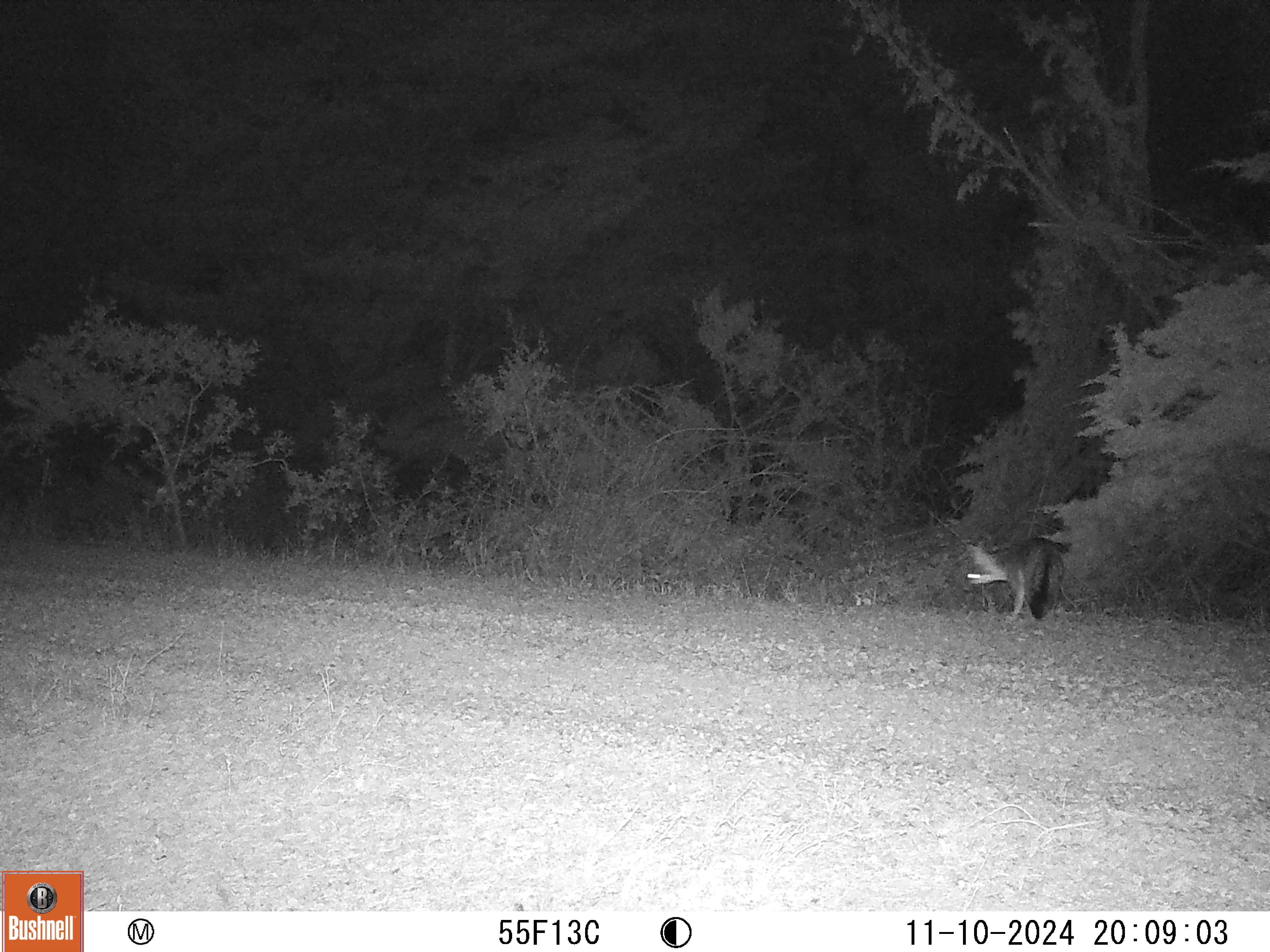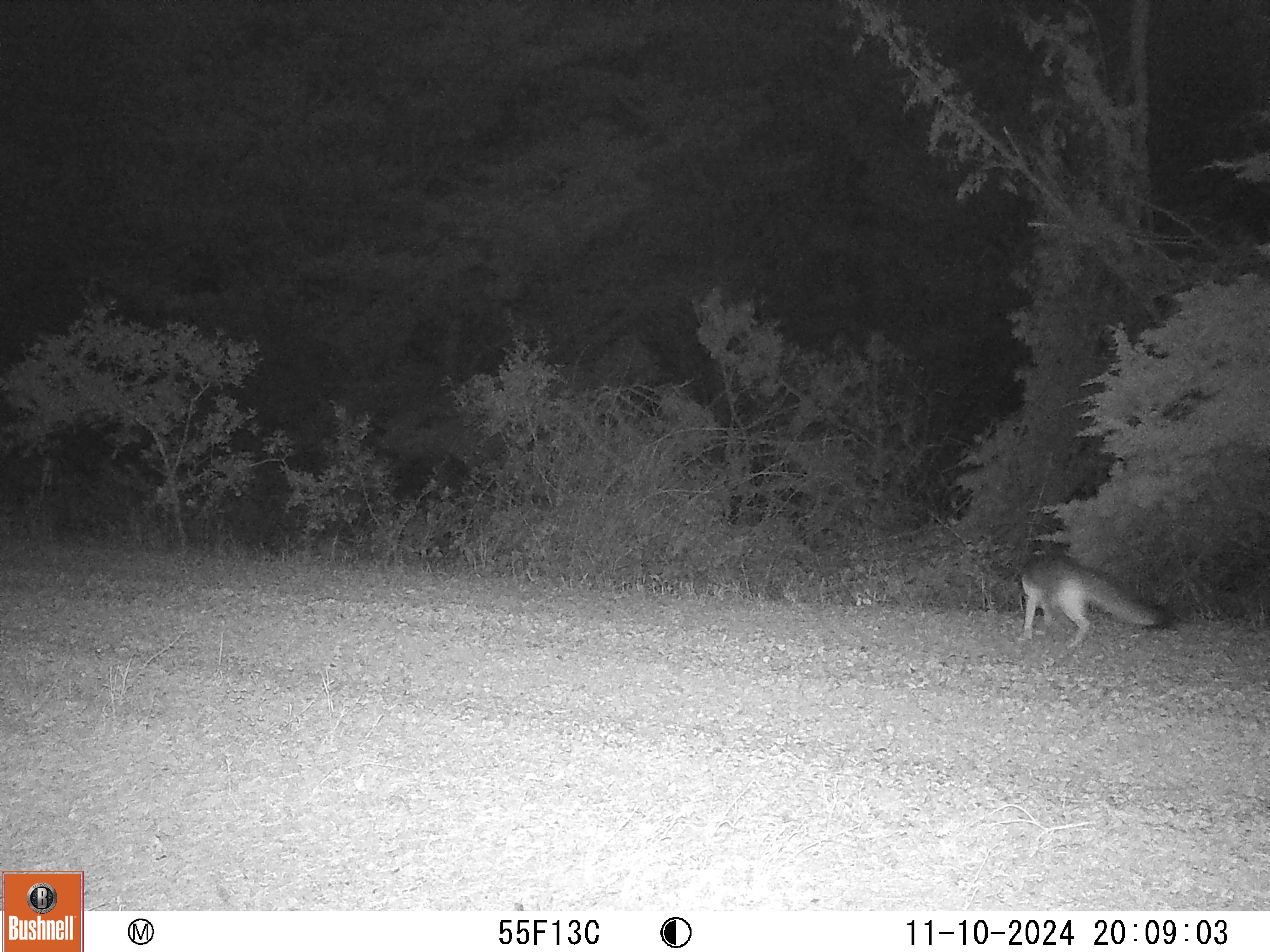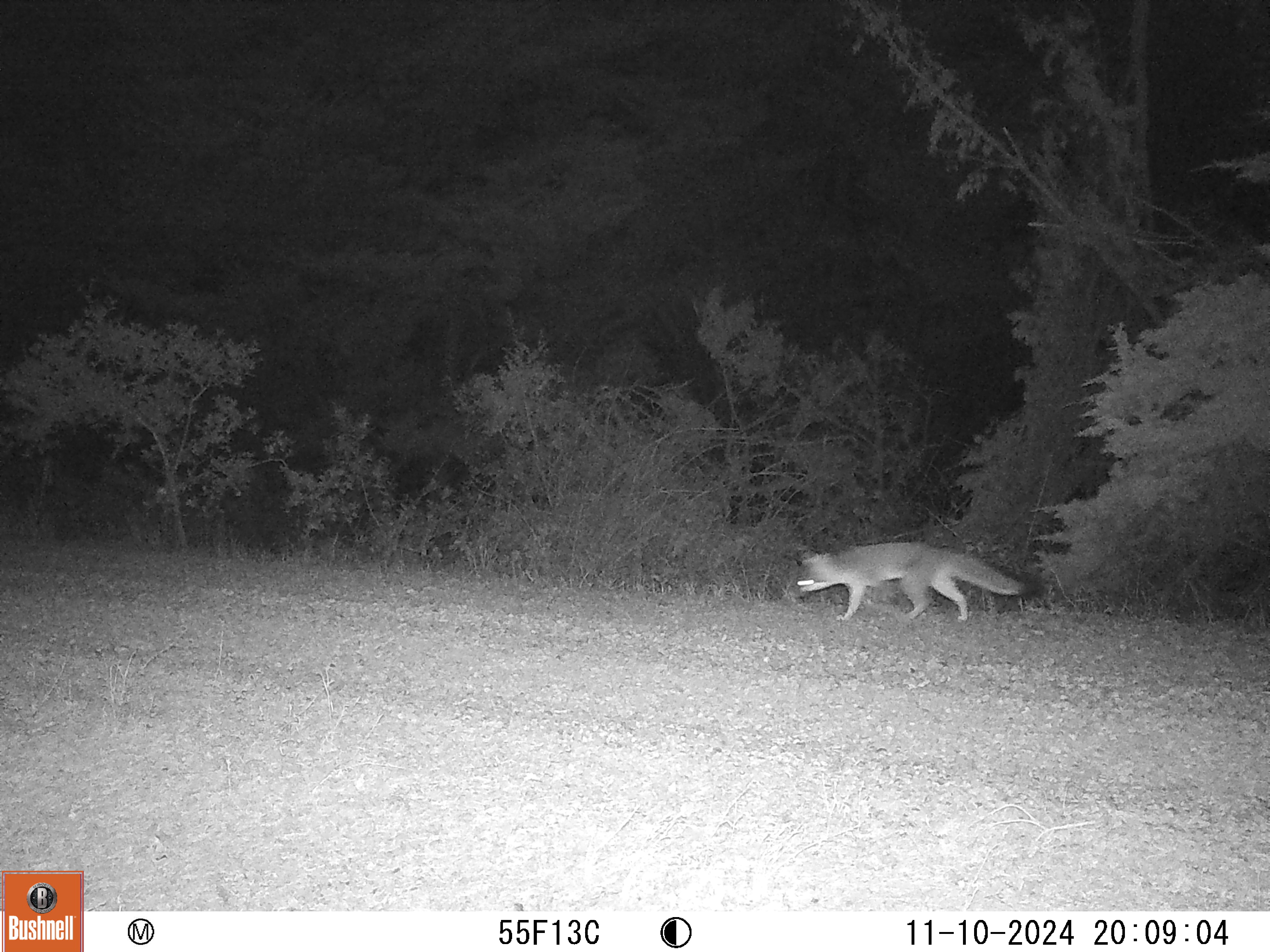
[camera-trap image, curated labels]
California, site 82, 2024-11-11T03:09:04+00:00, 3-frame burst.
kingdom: Animalia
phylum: Chordata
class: Mammalia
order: Carnivora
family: Canidae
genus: Urocyon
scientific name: Urocyon cinereoargenteus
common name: gray fox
Gray fox (Urocyon cinereoargenteus).